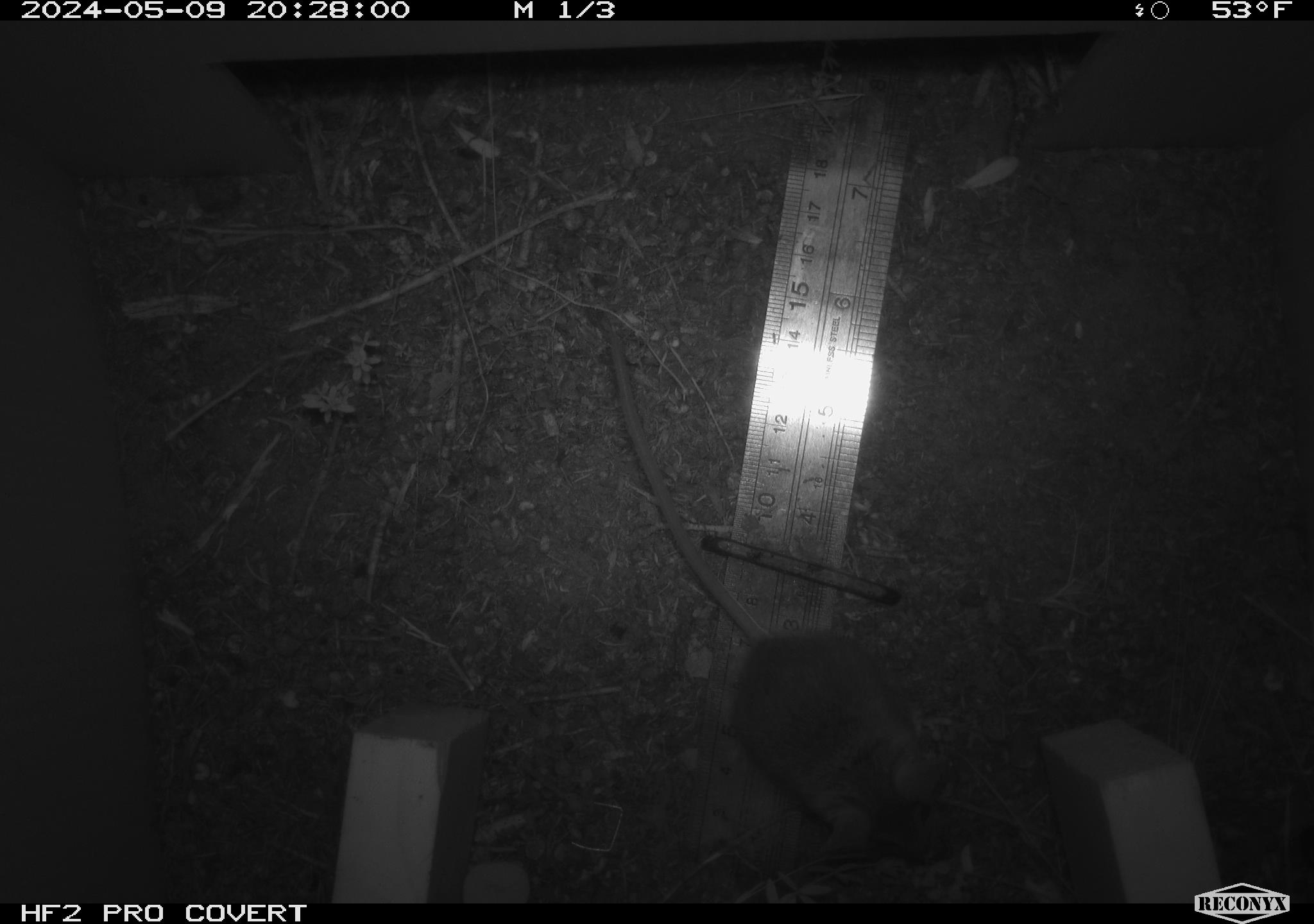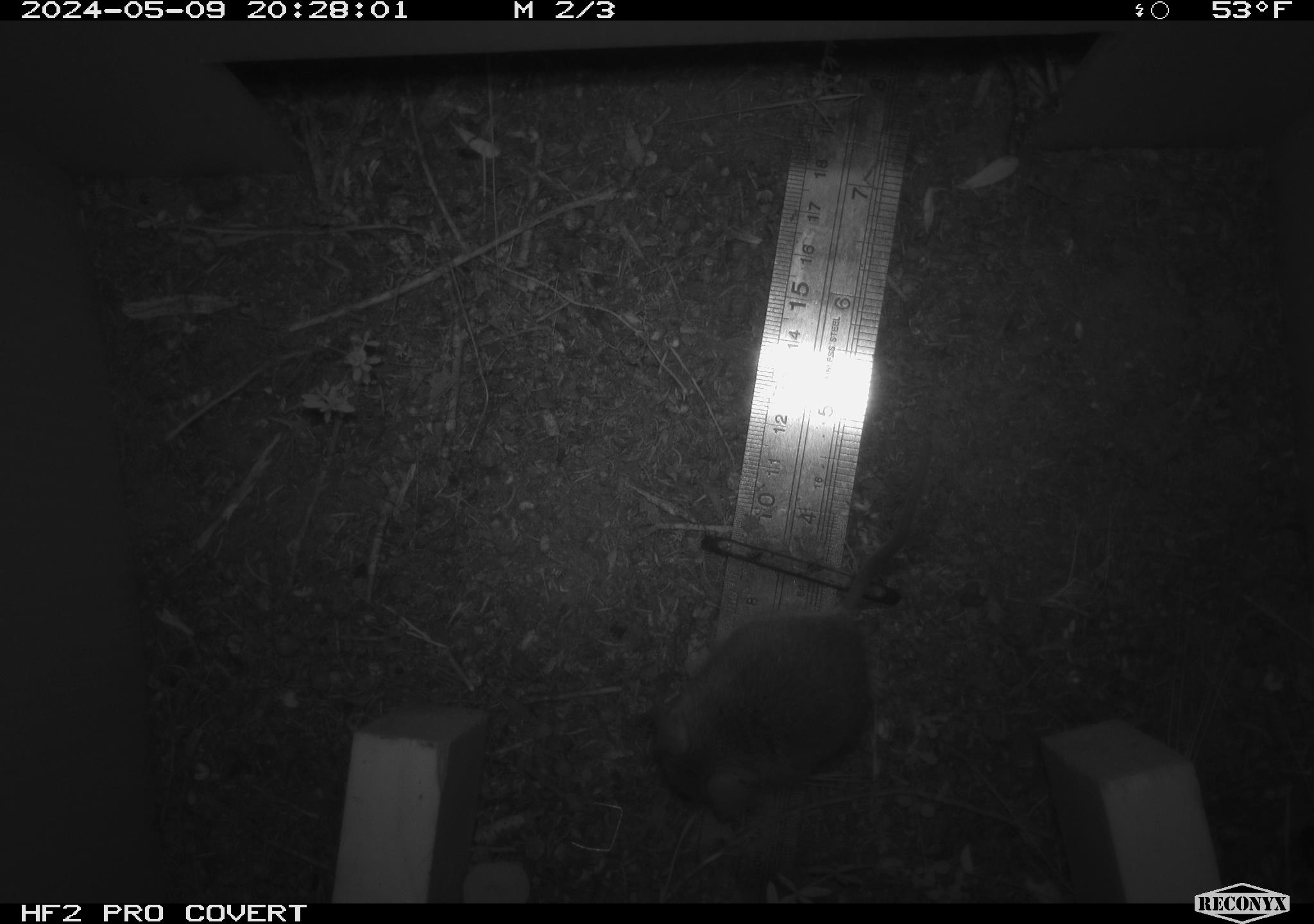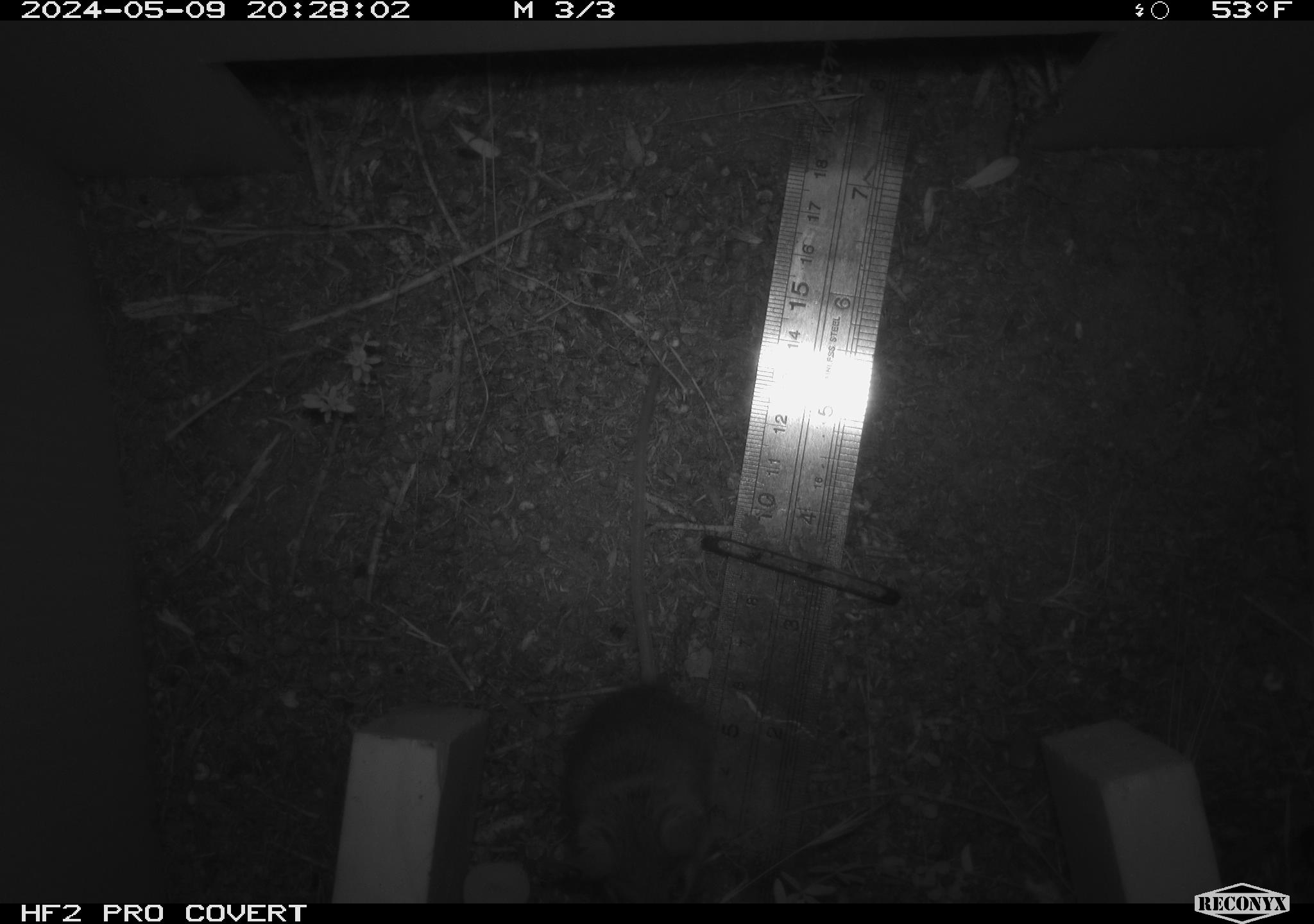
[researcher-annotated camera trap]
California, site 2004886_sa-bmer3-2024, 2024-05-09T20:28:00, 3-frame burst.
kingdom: Animalia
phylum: Chordata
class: Mammalia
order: Rodentia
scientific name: Rodentia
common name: mouse species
Mouse species (Rodentia).